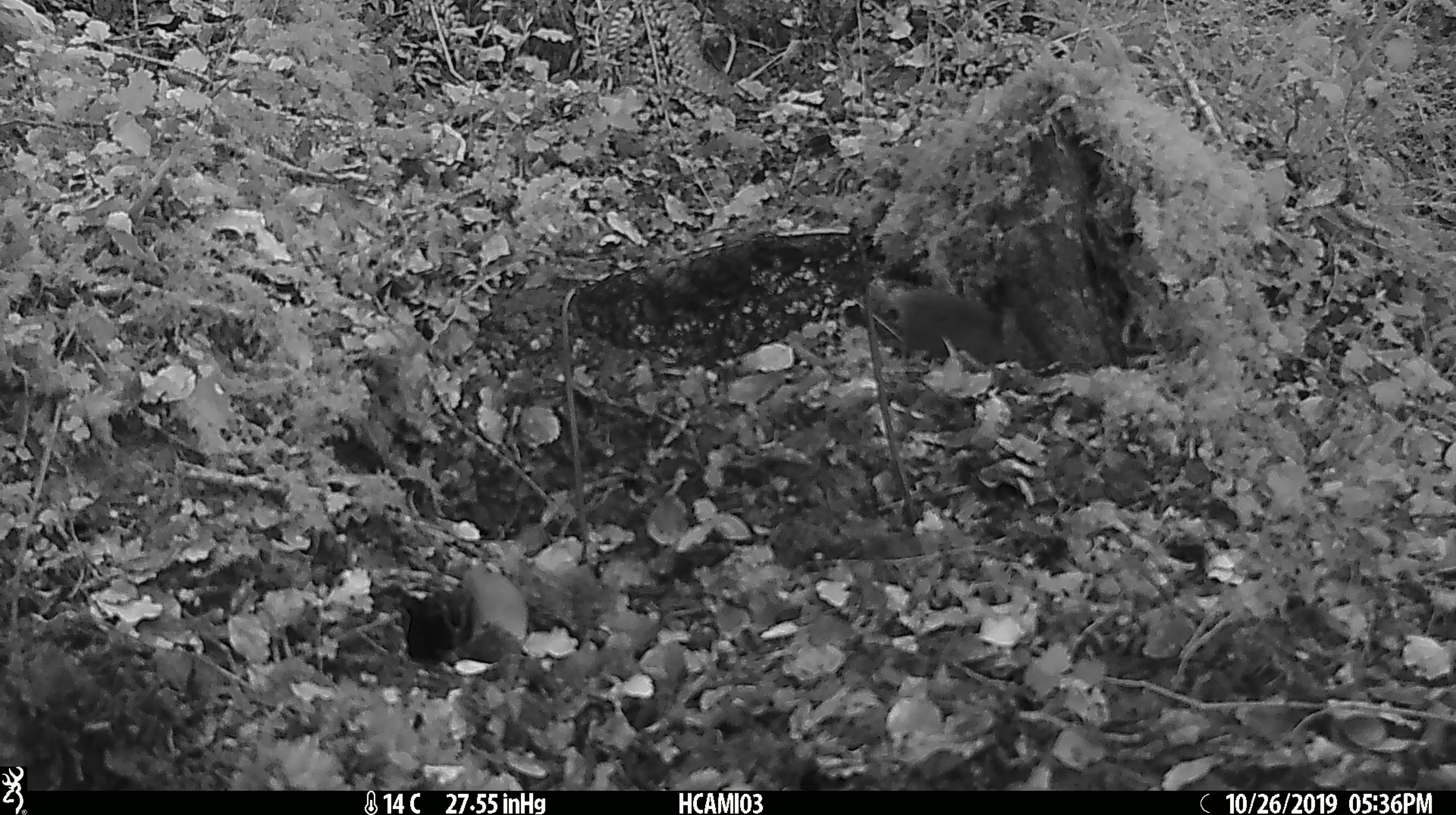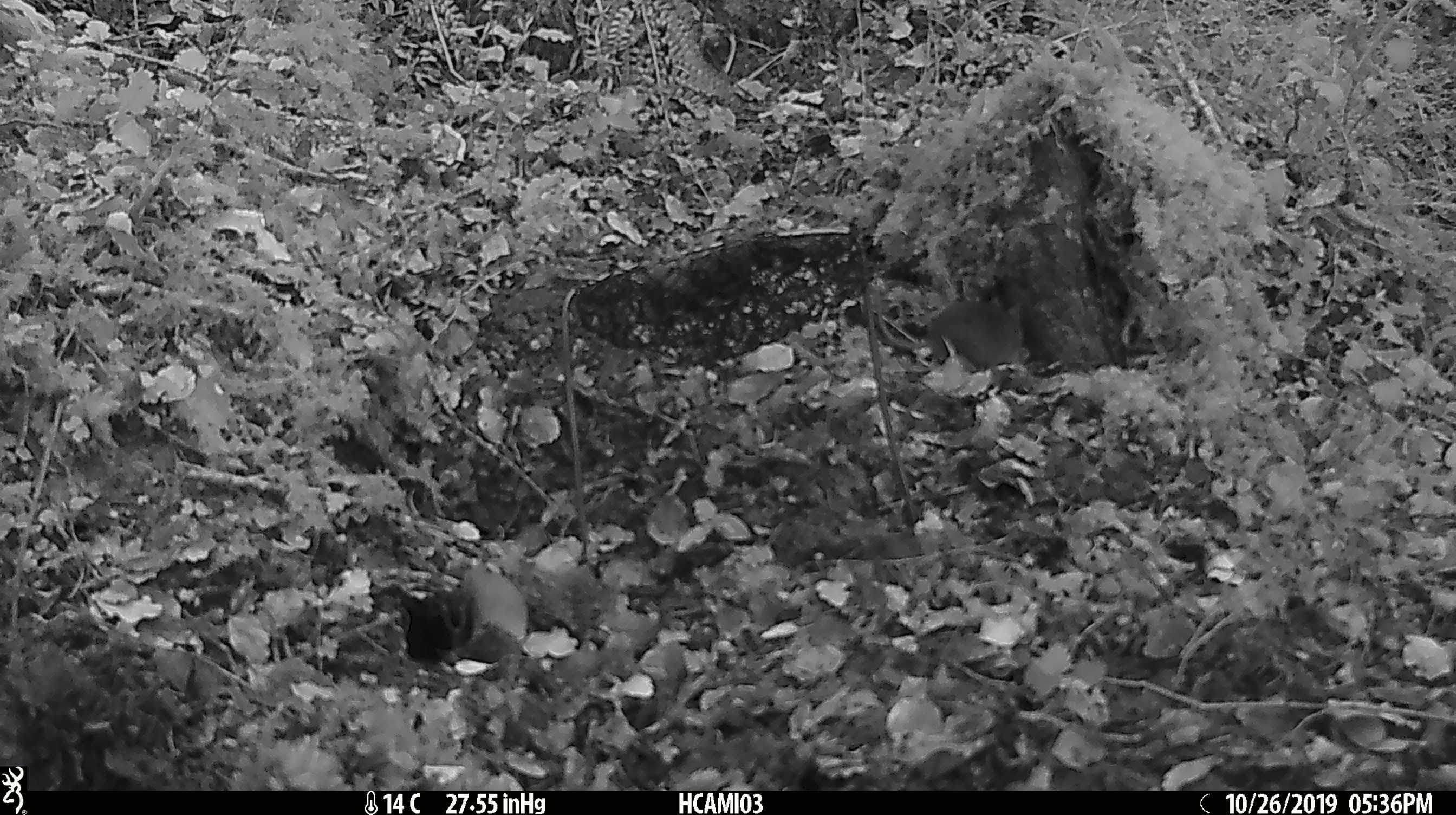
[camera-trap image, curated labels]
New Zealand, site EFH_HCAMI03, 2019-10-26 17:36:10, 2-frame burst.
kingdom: Animalia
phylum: Chordata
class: Mammalia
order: Rodentia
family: Muridae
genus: Mus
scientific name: Mus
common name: mouse